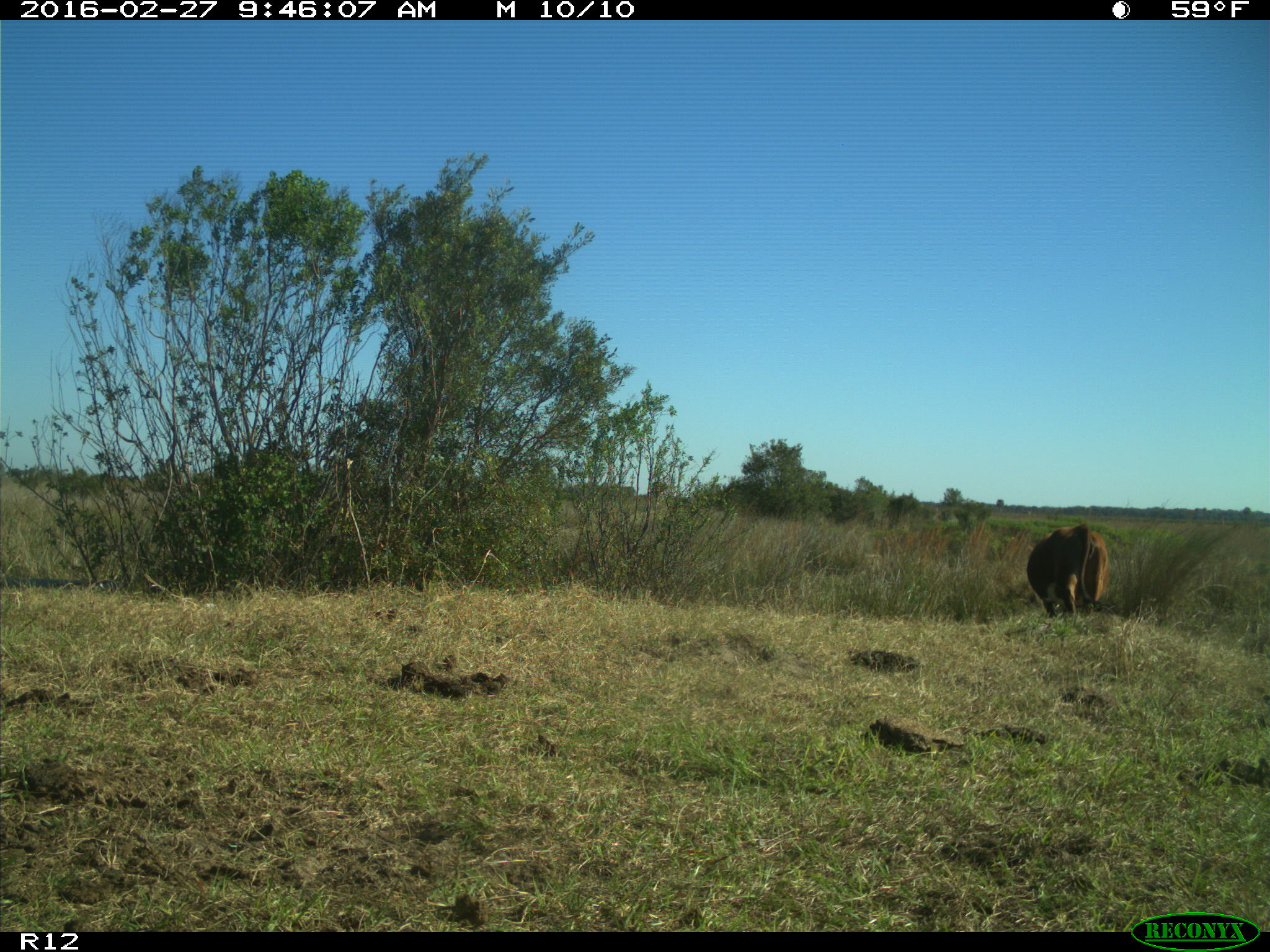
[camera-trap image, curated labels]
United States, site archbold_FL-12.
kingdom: Animalia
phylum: Chordata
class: Mammalia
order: Artiodactyla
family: Bovidae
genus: Bos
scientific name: Bos taurus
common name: domestic cow